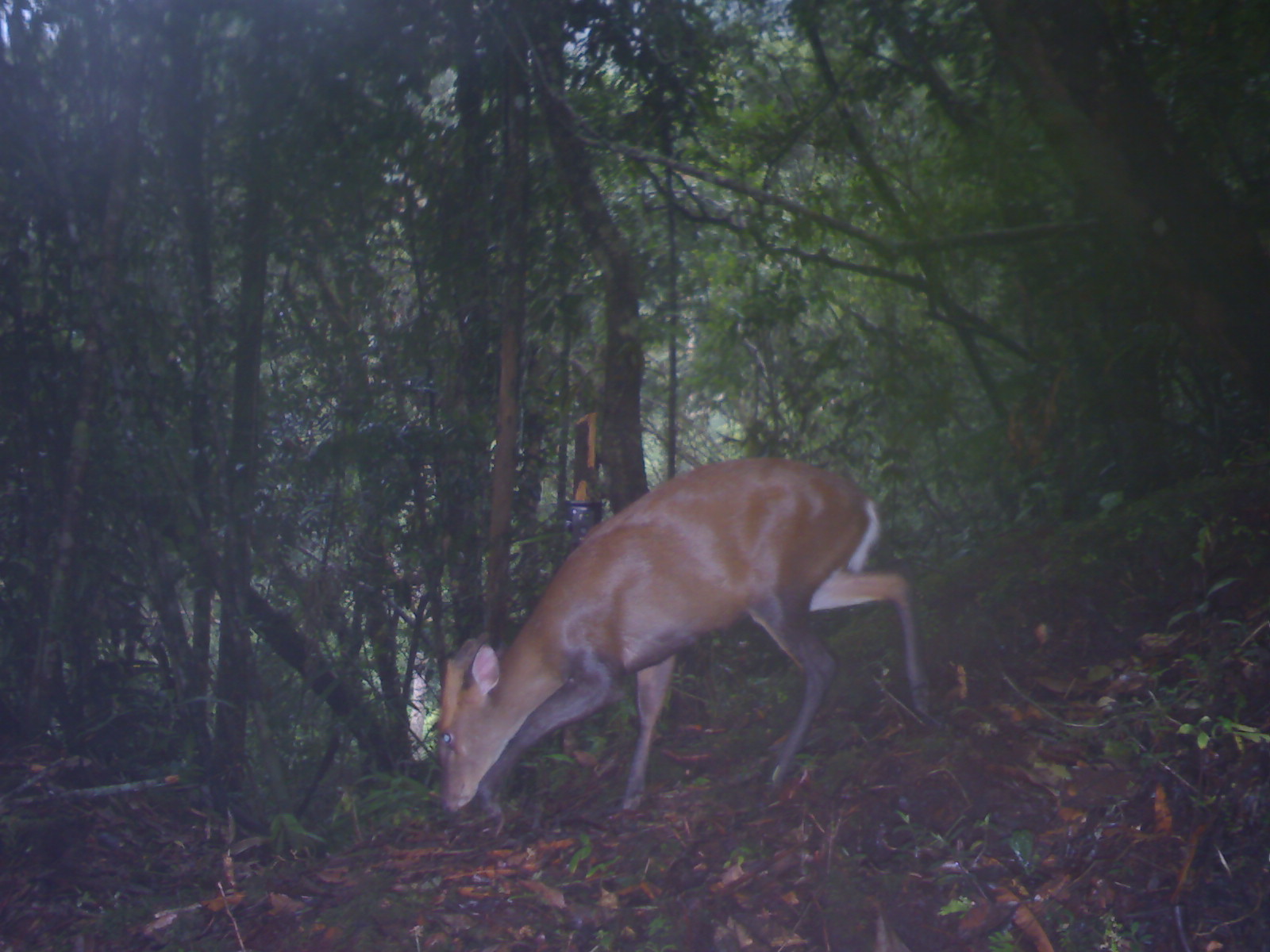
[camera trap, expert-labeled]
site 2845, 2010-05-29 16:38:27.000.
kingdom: Animalia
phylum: Chordata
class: Mammalia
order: Artiodactyla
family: Cervidae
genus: Muntiacus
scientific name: Muntiacus muntjak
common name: southern red muntjac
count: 1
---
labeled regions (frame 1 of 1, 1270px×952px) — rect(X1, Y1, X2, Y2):
muntiacus muntjak: rect(435, 453, 930, 814)